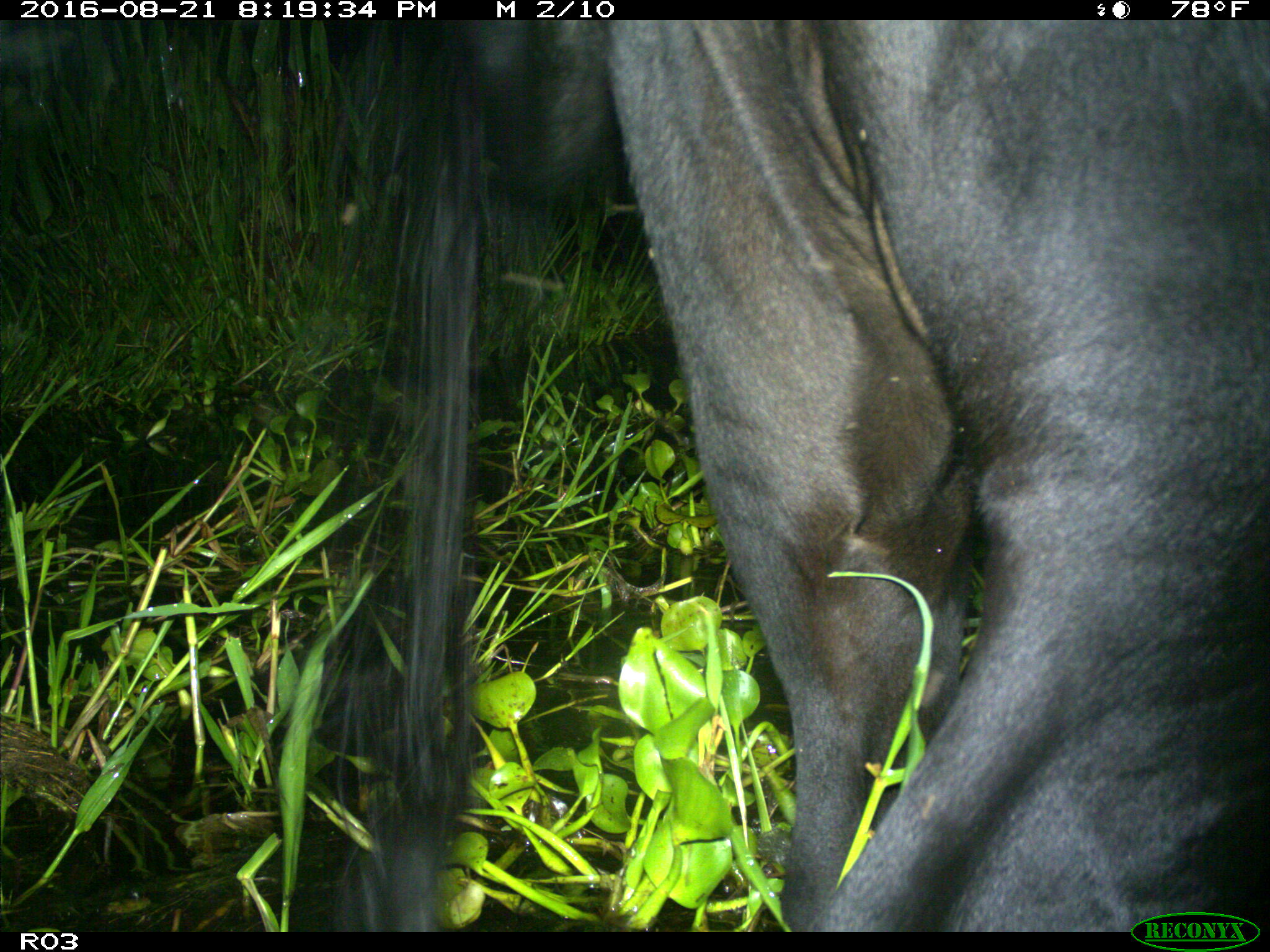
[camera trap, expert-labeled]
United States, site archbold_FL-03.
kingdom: Animalia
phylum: Chordata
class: Mammalia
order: Artiodactyla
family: Bovidae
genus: Bos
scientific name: Bos taurus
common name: domestic cow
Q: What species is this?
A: Bos taurus (domestic cow).